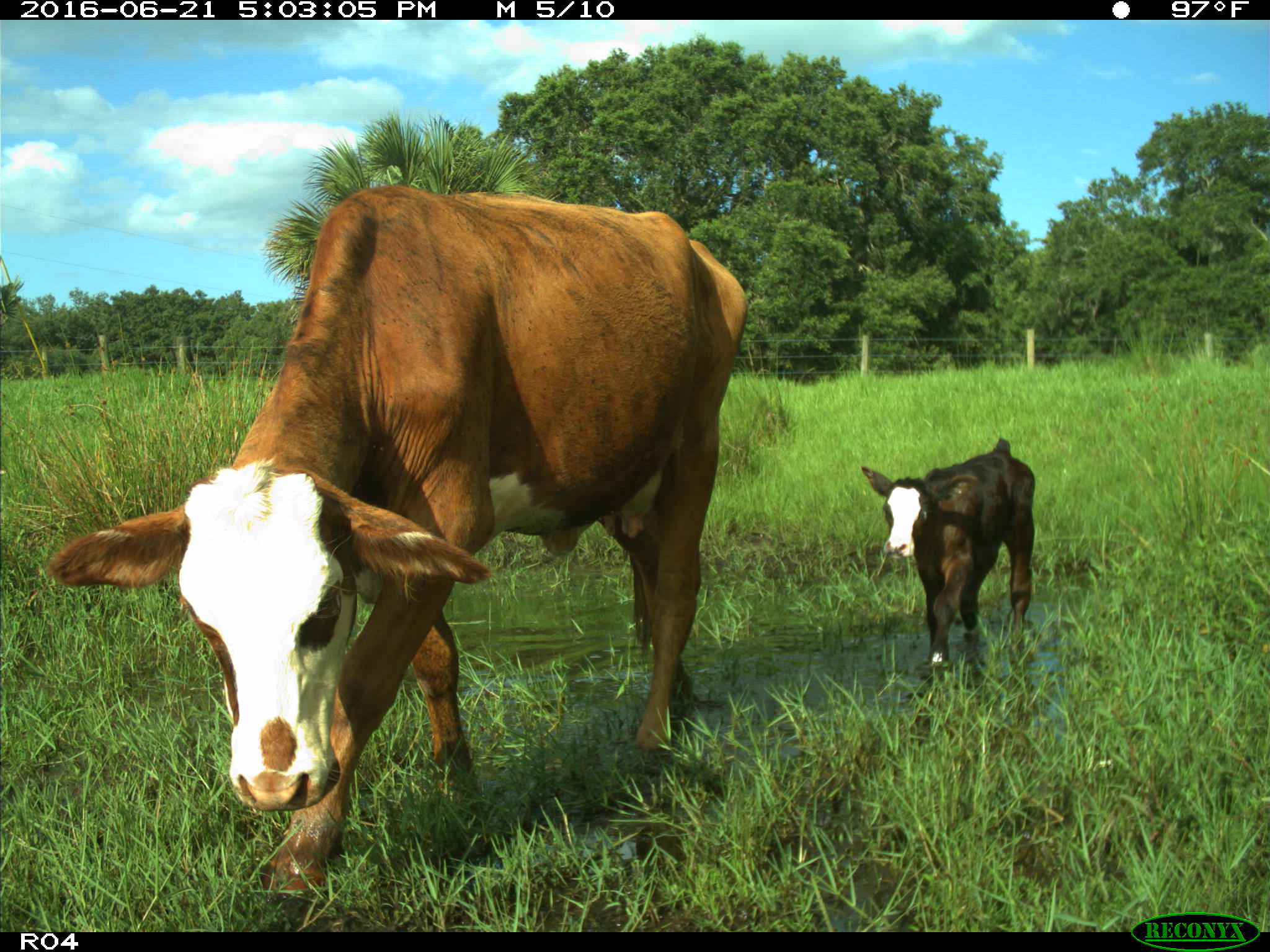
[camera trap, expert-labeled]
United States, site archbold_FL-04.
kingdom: Animalia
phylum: Chordata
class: Mammalia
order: Artiodactyla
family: Bovidae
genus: Bos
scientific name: Bos taurus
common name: domestic cow